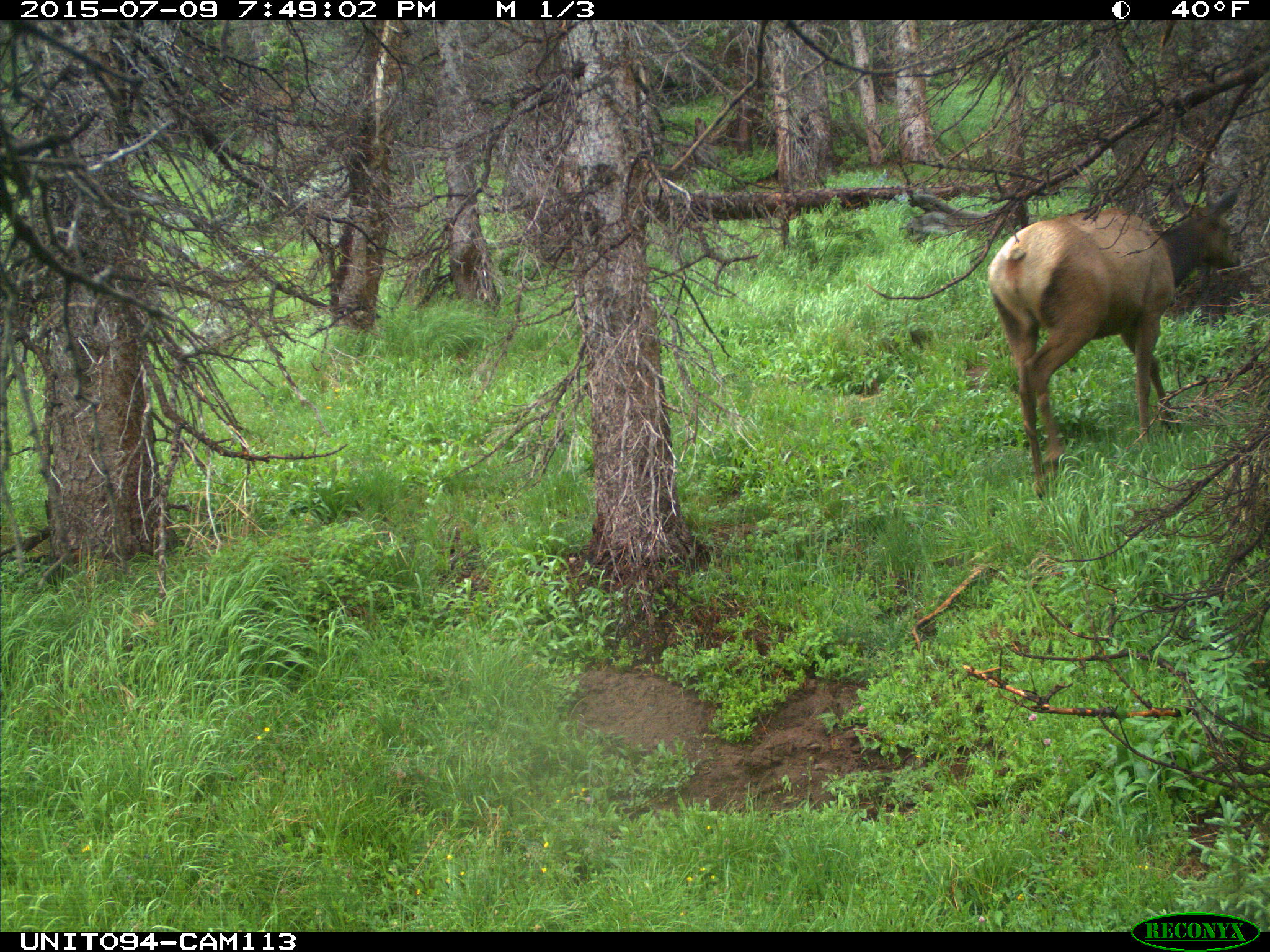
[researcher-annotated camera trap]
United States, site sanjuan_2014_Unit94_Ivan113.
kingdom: Animalia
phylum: Chordata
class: Mammalia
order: Artiodactyla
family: Cervidae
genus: Cervus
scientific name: Cervus elaphus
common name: red deer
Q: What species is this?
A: Cervus elaphus (red deer).